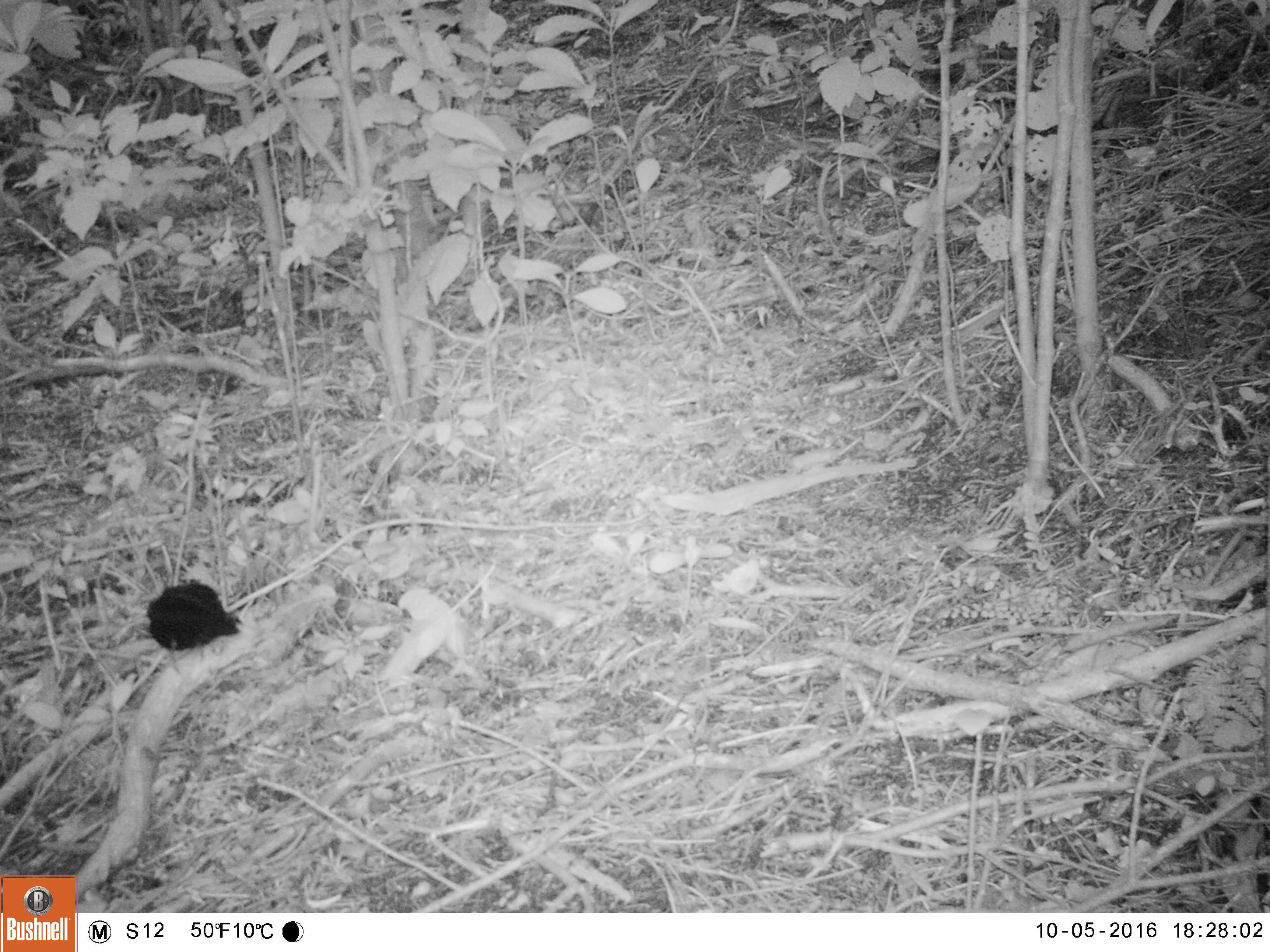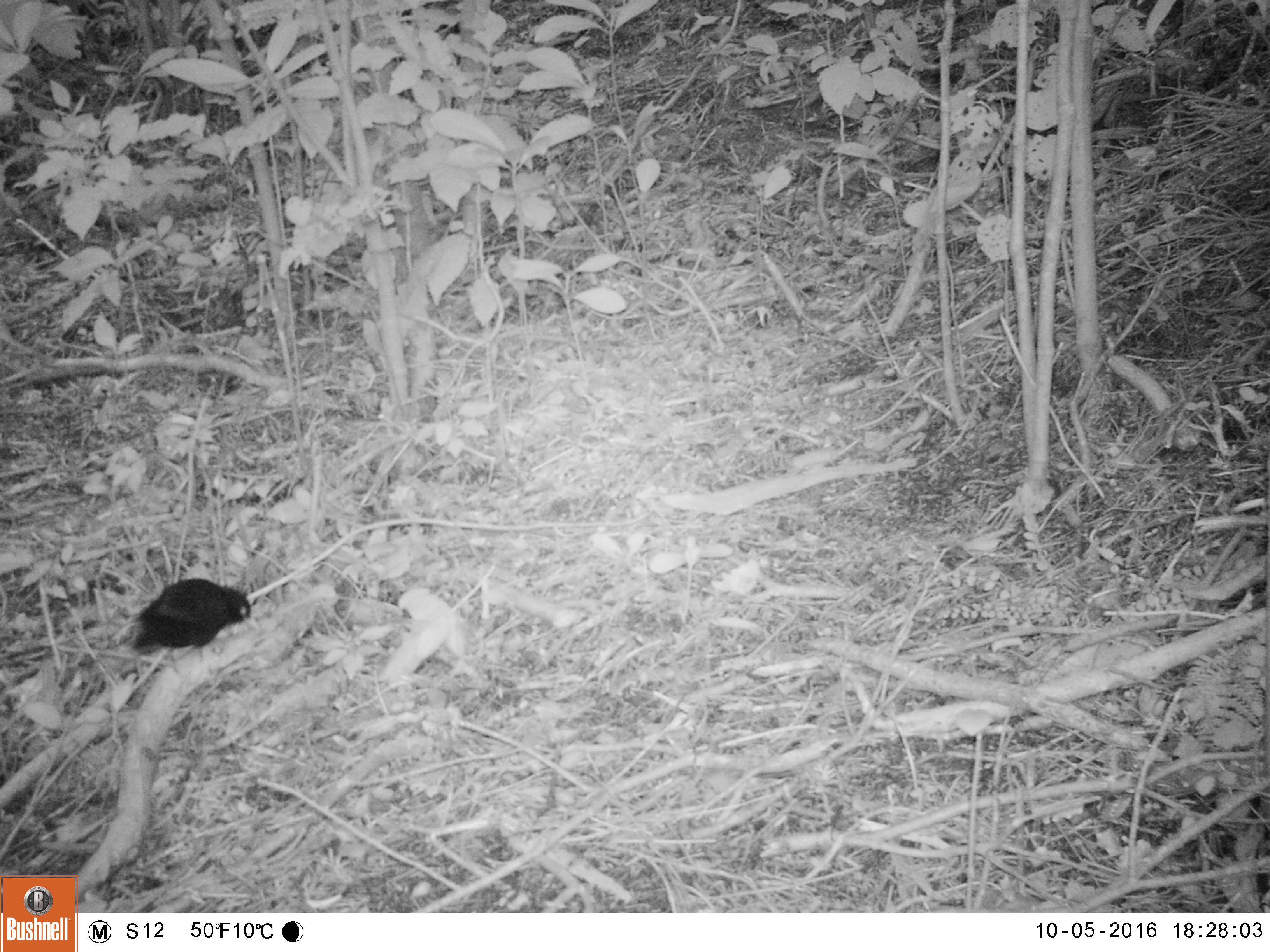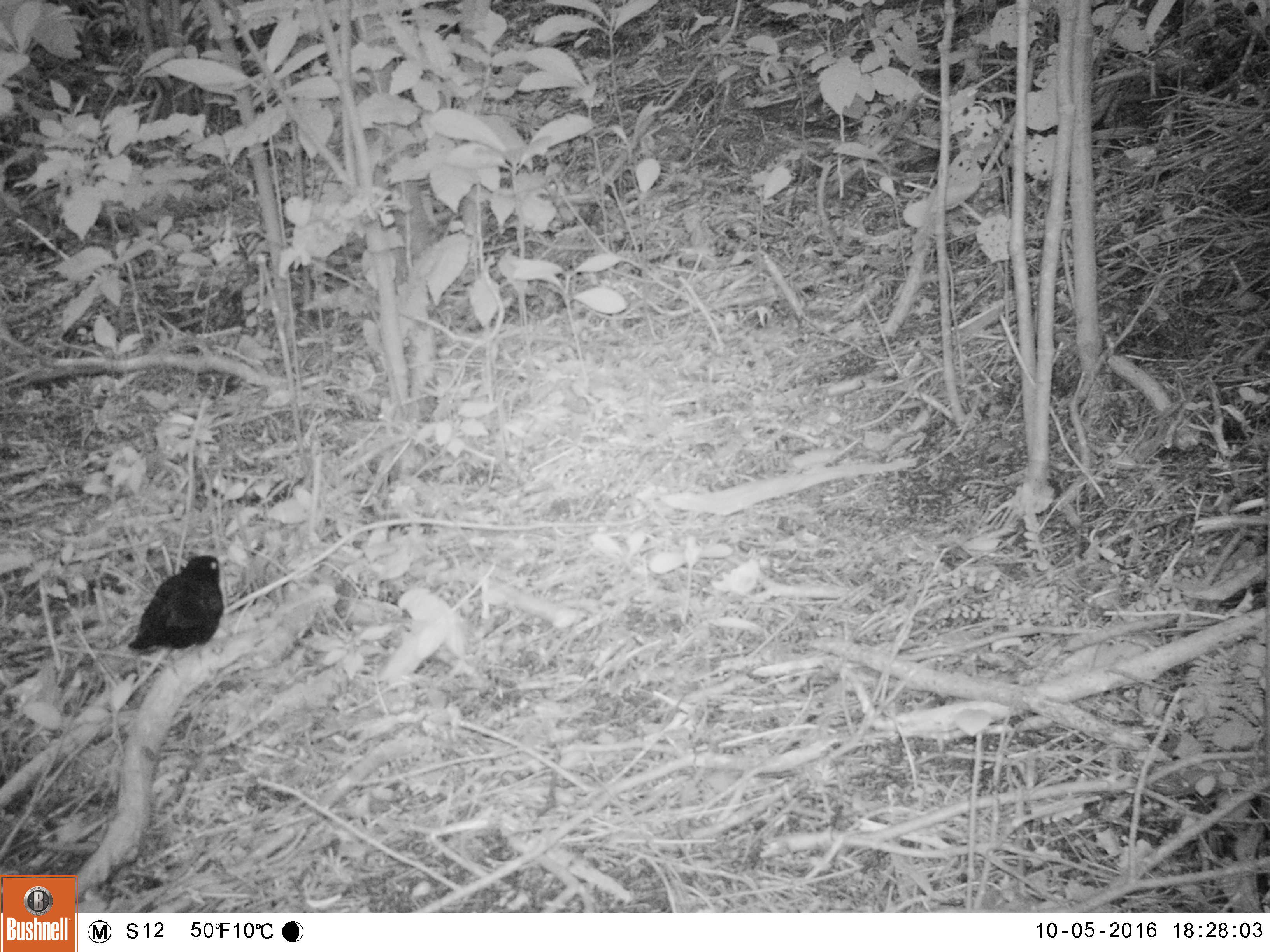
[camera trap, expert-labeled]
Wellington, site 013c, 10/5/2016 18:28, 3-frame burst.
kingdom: Animalia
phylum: Chordata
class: Aves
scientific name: Aves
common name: bird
Bird (Aves).